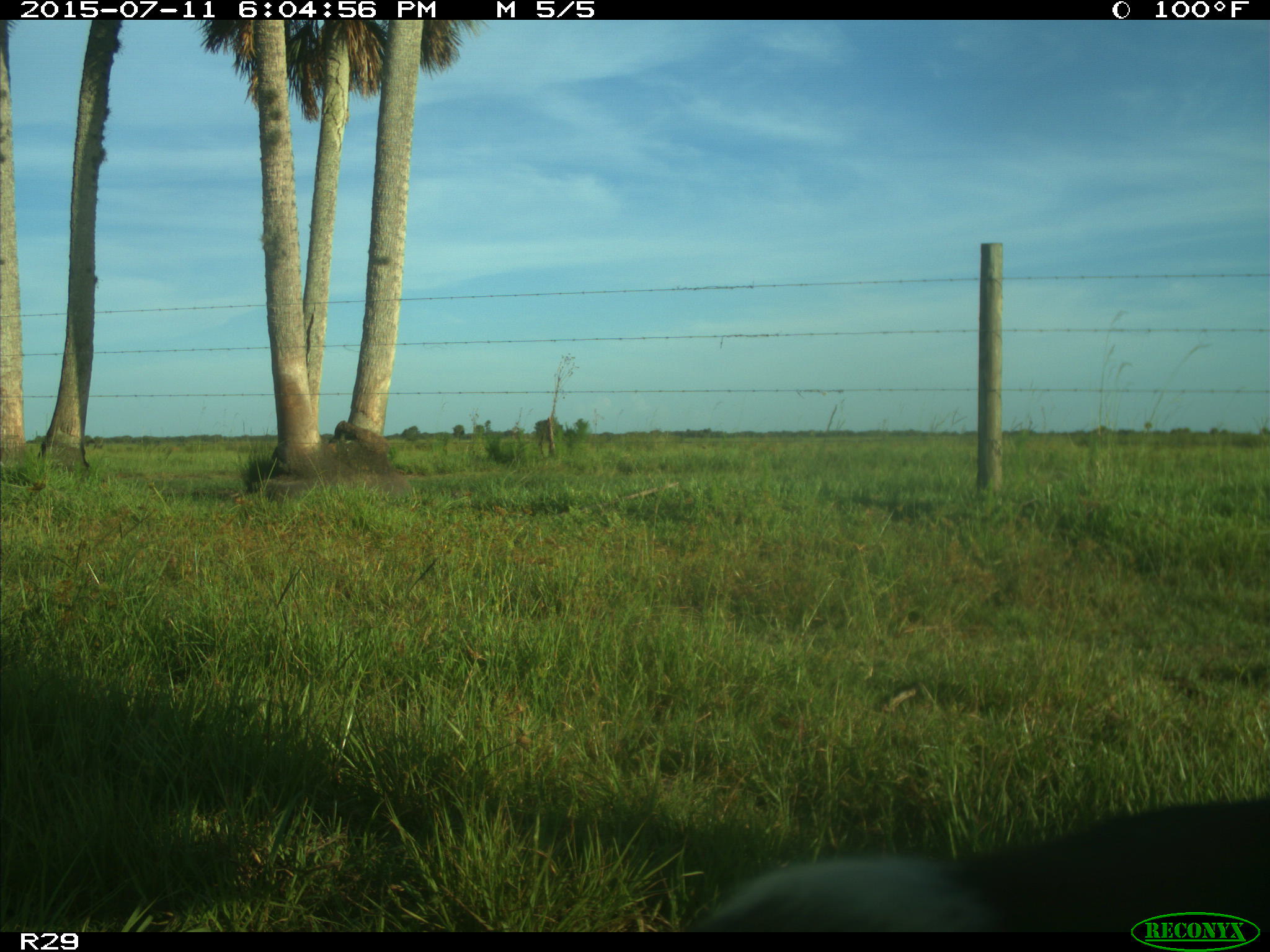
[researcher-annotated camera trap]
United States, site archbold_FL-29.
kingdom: Animalia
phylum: Chordata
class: Mammalia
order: Artiodactyla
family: Bovidae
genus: Bos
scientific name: Bos taurus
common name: domestic cow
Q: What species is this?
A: Bos taurus (domestic cow).